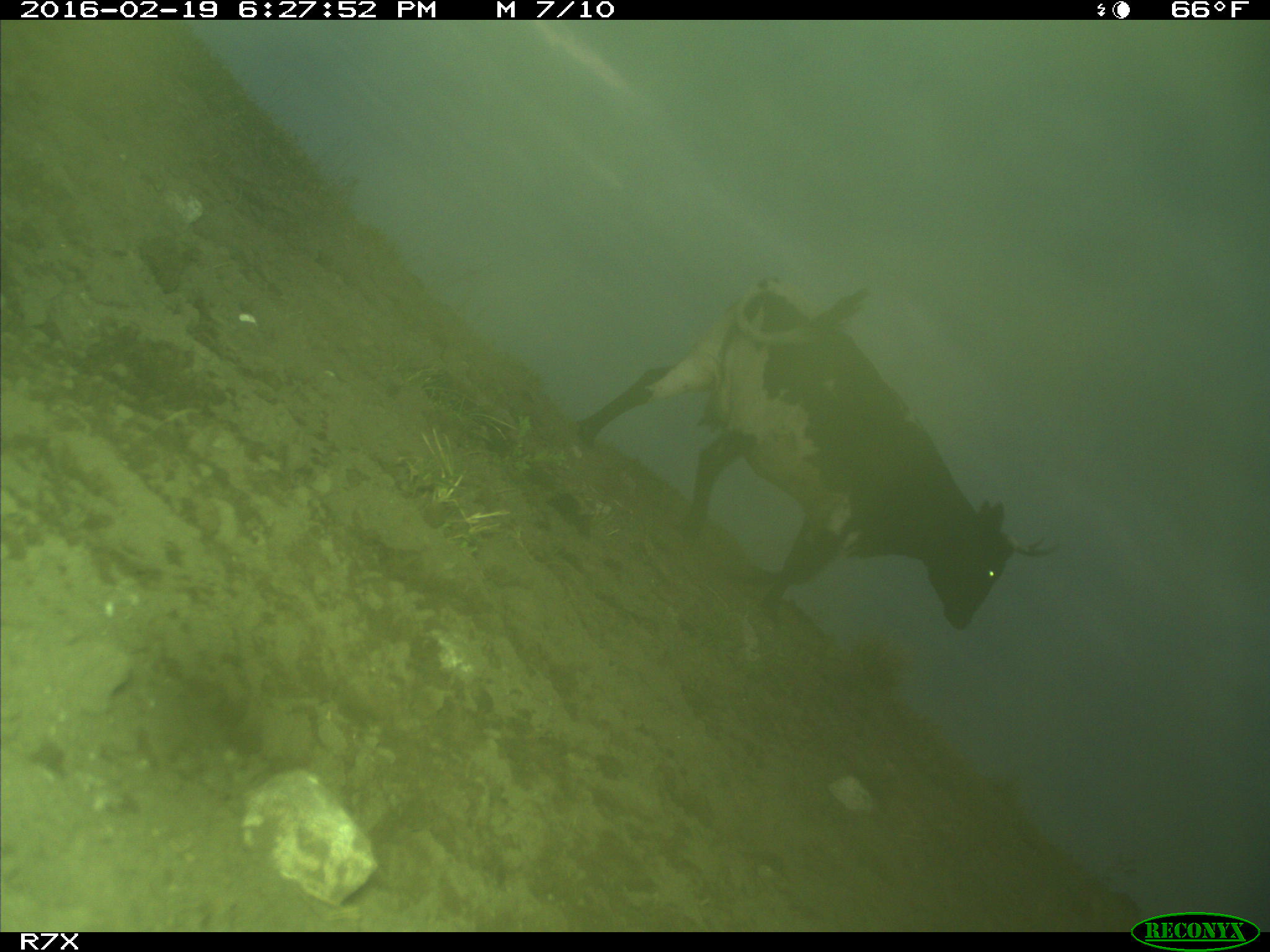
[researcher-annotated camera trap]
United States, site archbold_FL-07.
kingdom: Animalia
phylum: Chordata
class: Mammalia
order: Artiodactyla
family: Bovidae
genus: Bos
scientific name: Bos taurus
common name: domestic cow